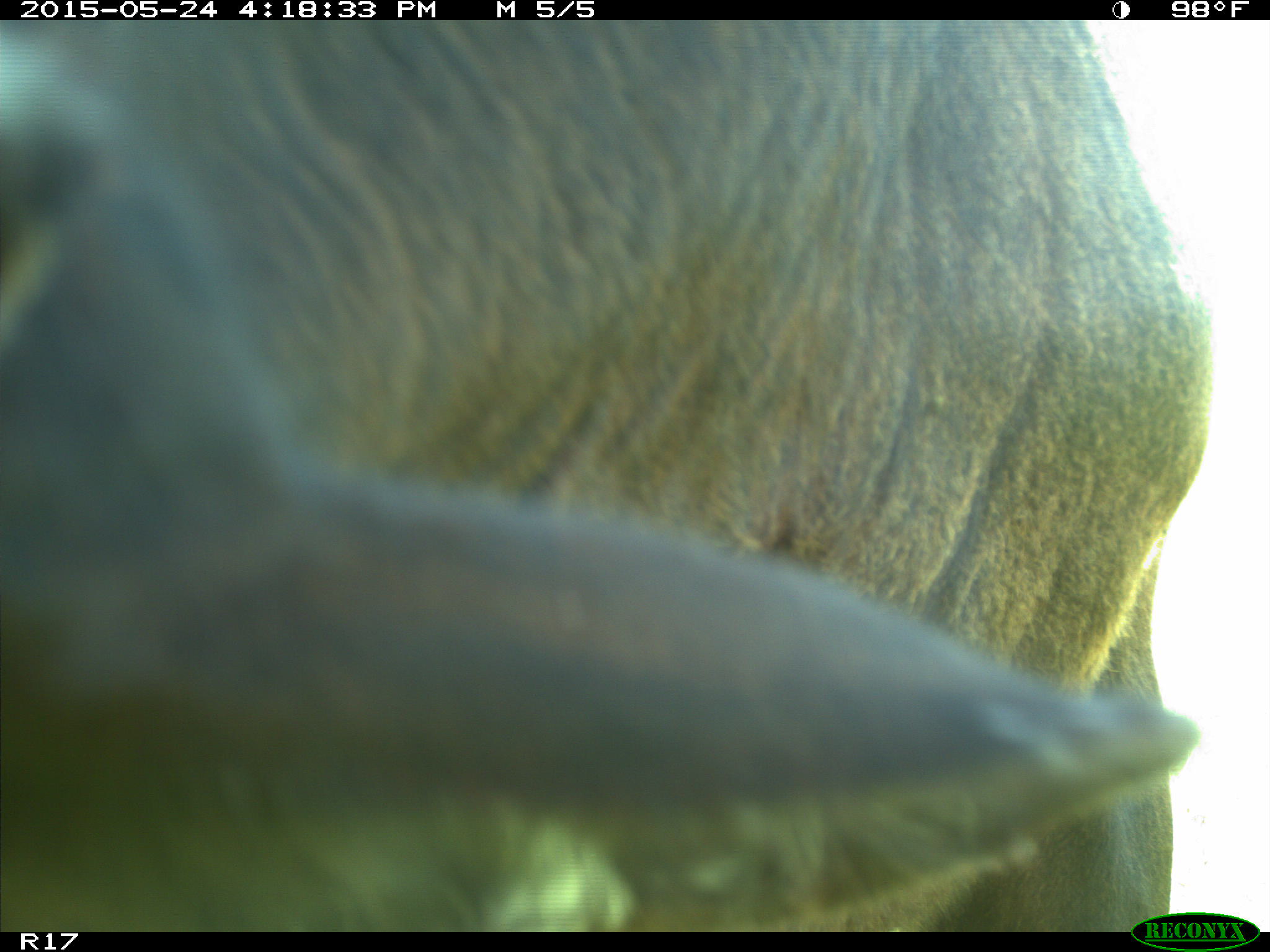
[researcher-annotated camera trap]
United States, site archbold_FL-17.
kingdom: Animalia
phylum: Chordata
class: Mammalia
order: Artiodactyla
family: Bovidae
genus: Bos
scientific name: Bos taurus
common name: domestic cow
Bos taurus (domestic cow).